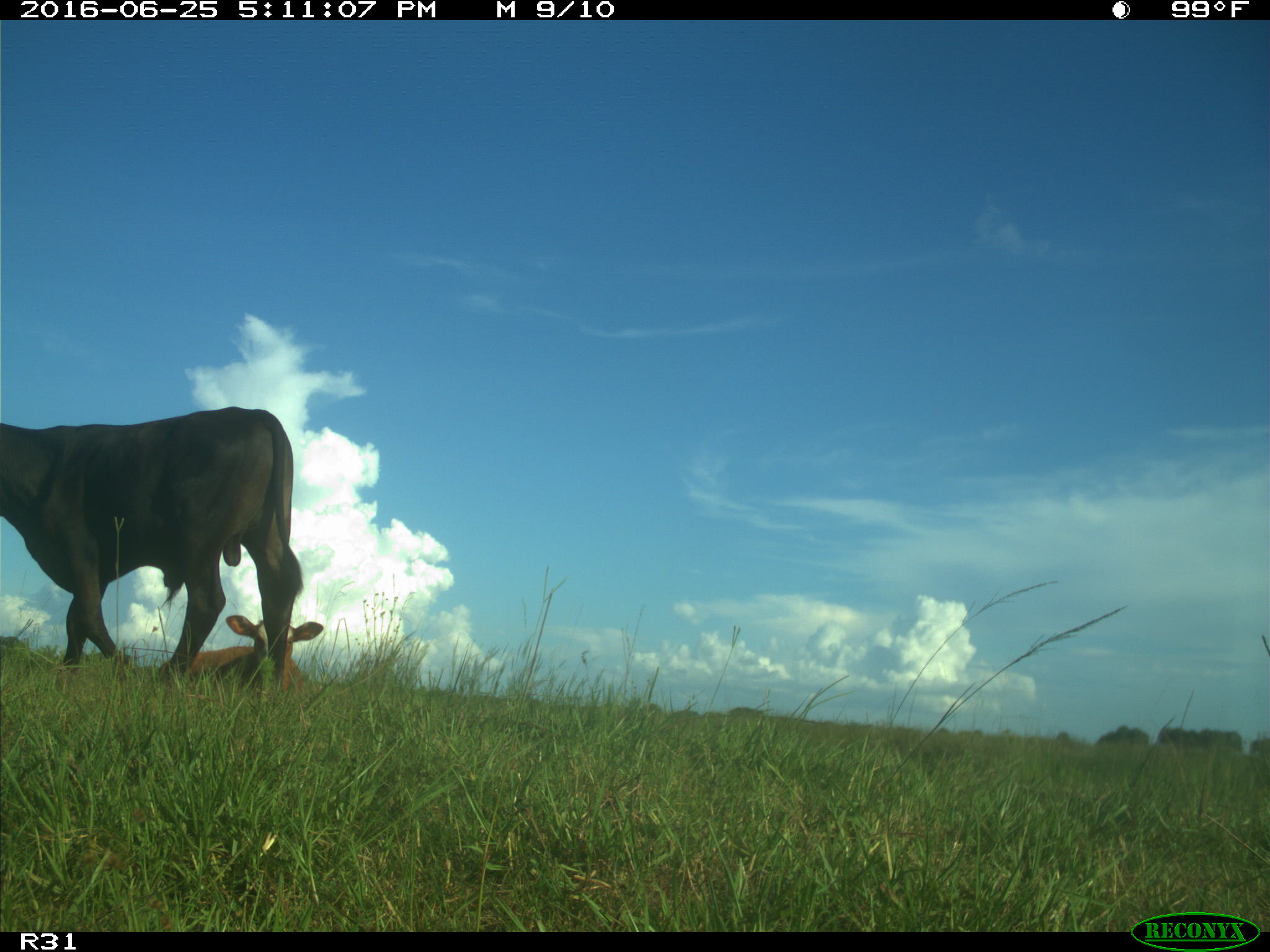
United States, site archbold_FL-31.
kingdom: Animalia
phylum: Chordata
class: Mammalia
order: Artiodactyla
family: Bovidae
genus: Bos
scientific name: Bos taurus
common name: domestic cow